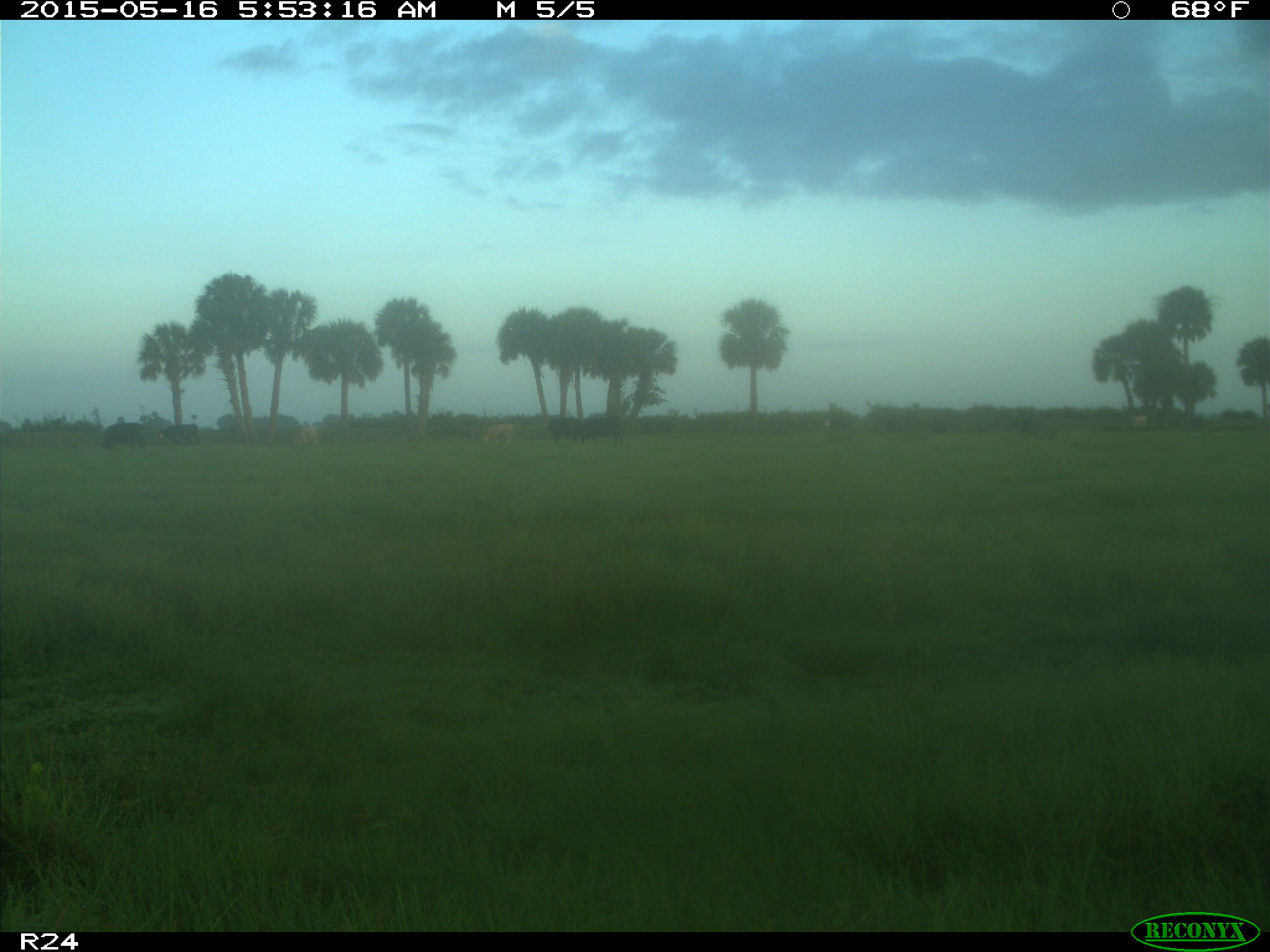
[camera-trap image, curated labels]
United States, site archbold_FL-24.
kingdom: Animalia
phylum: Chordata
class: Mammalia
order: Artiodactyla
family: Bovidae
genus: Bos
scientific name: Bos taurus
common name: domestic cow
Bos taurus (domestic cow).